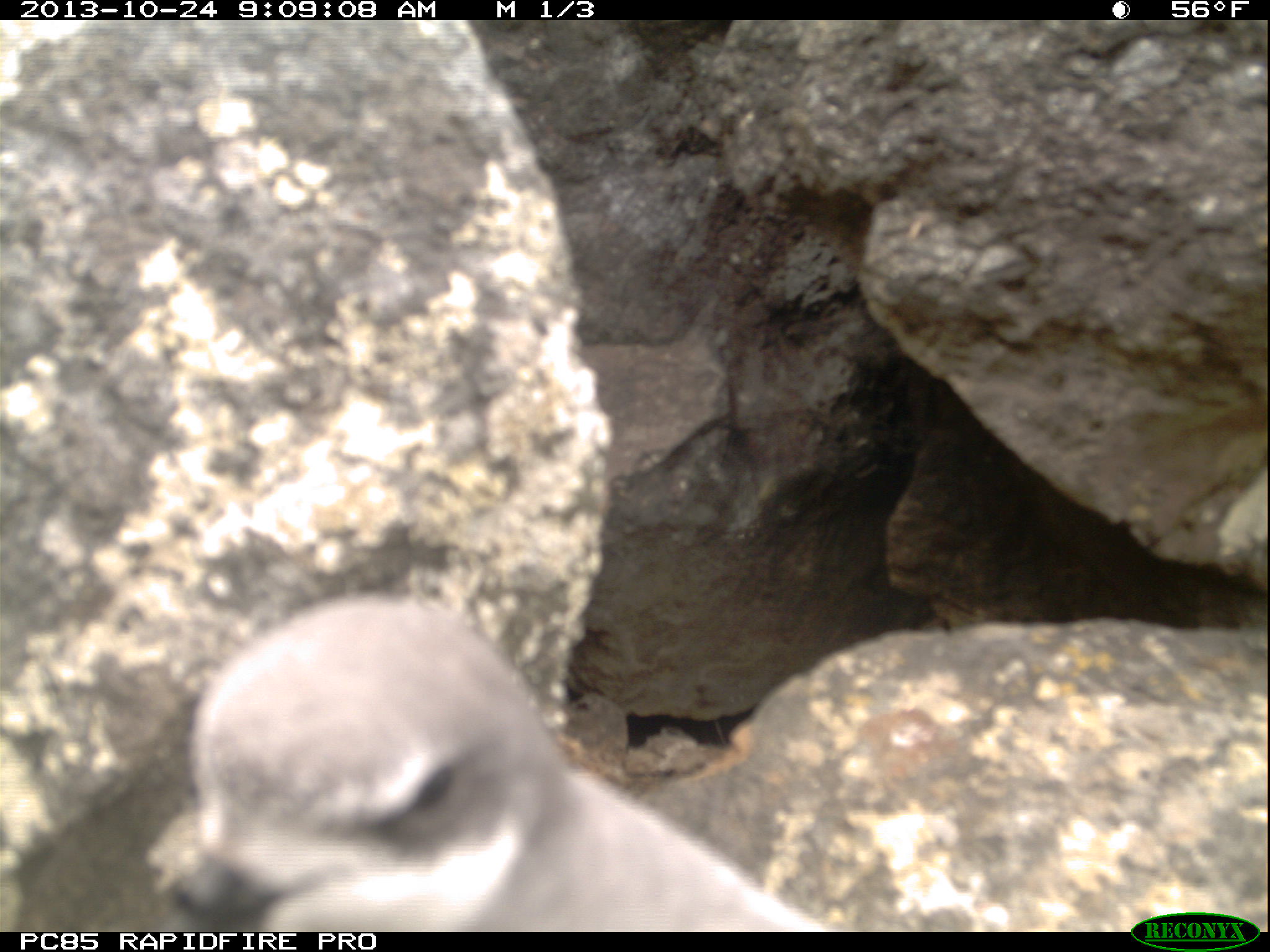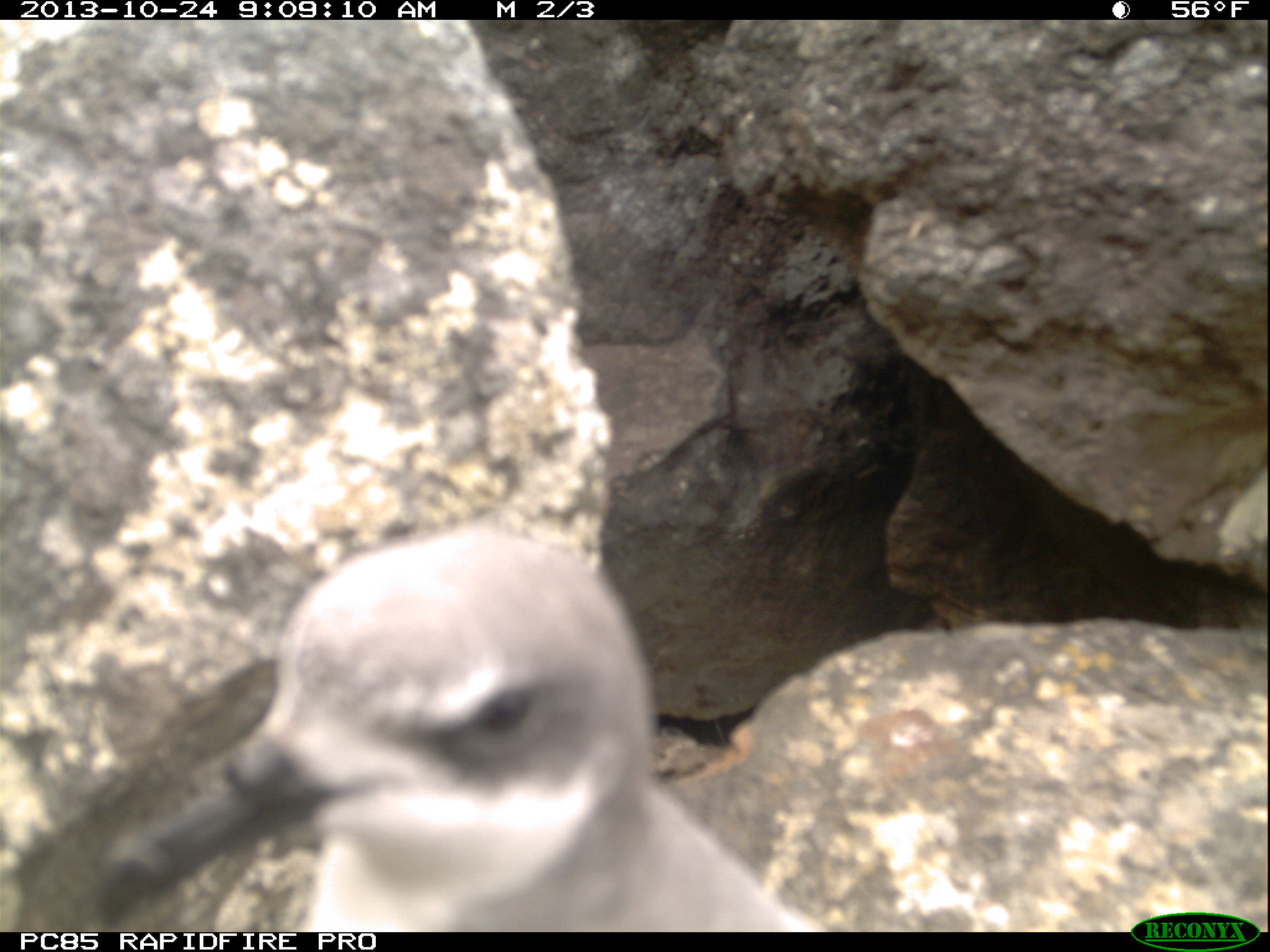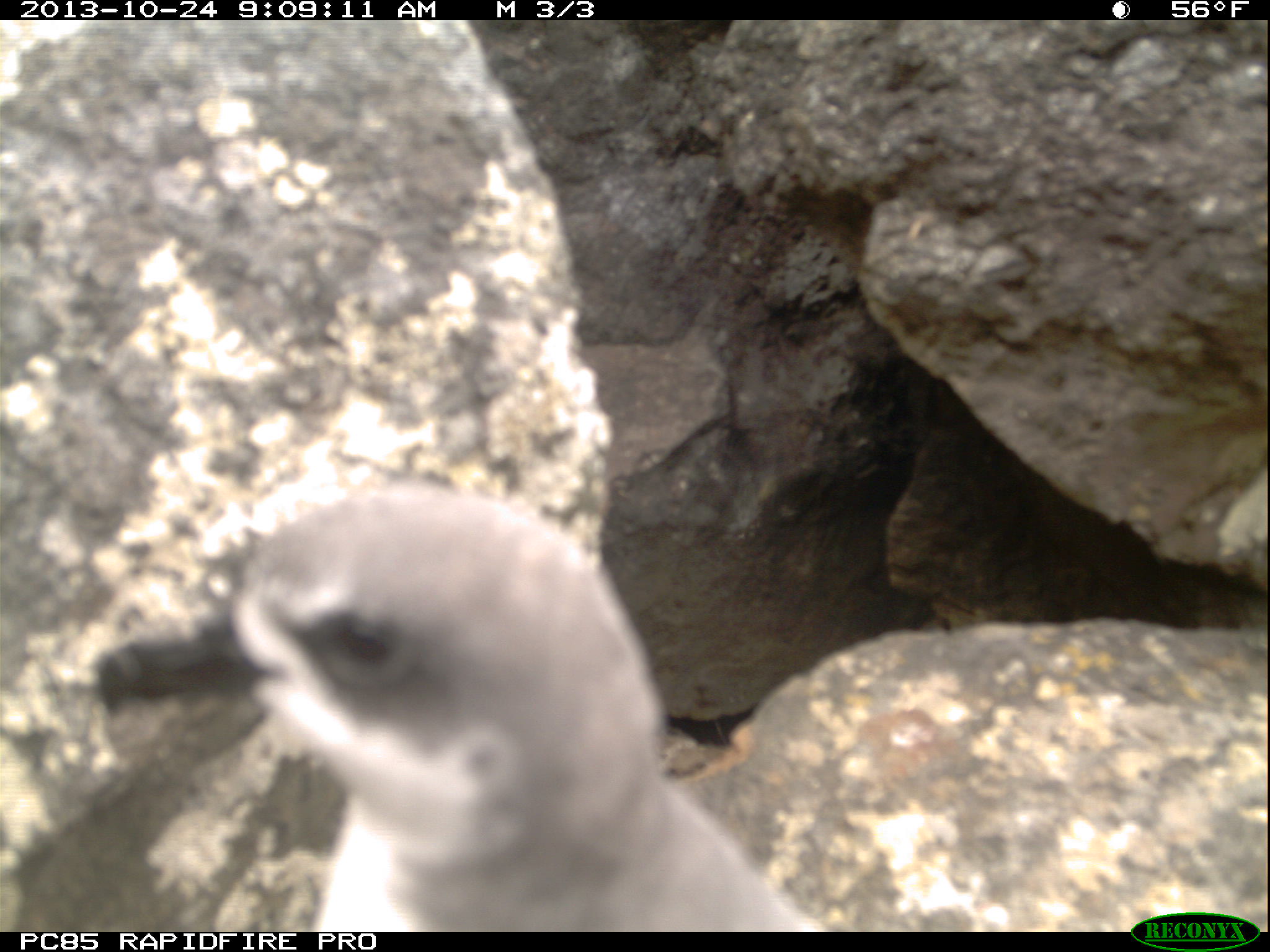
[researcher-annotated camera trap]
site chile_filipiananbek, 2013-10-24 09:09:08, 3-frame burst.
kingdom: Animalia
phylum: Chordata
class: Aves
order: Procellariiformes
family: Procellariidae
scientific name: Procellariidae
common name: petrel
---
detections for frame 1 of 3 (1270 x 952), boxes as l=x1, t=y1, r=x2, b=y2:
petrel: l=130, t=602, r=836, b=931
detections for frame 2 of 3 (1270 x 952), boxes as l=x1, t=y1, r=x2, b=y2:
petrel: l=77, t=526, r=819, b=930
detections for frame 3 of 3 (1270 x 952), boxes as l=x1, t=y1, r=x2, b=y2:
petrel: l=79, t=484, r=823, b=925